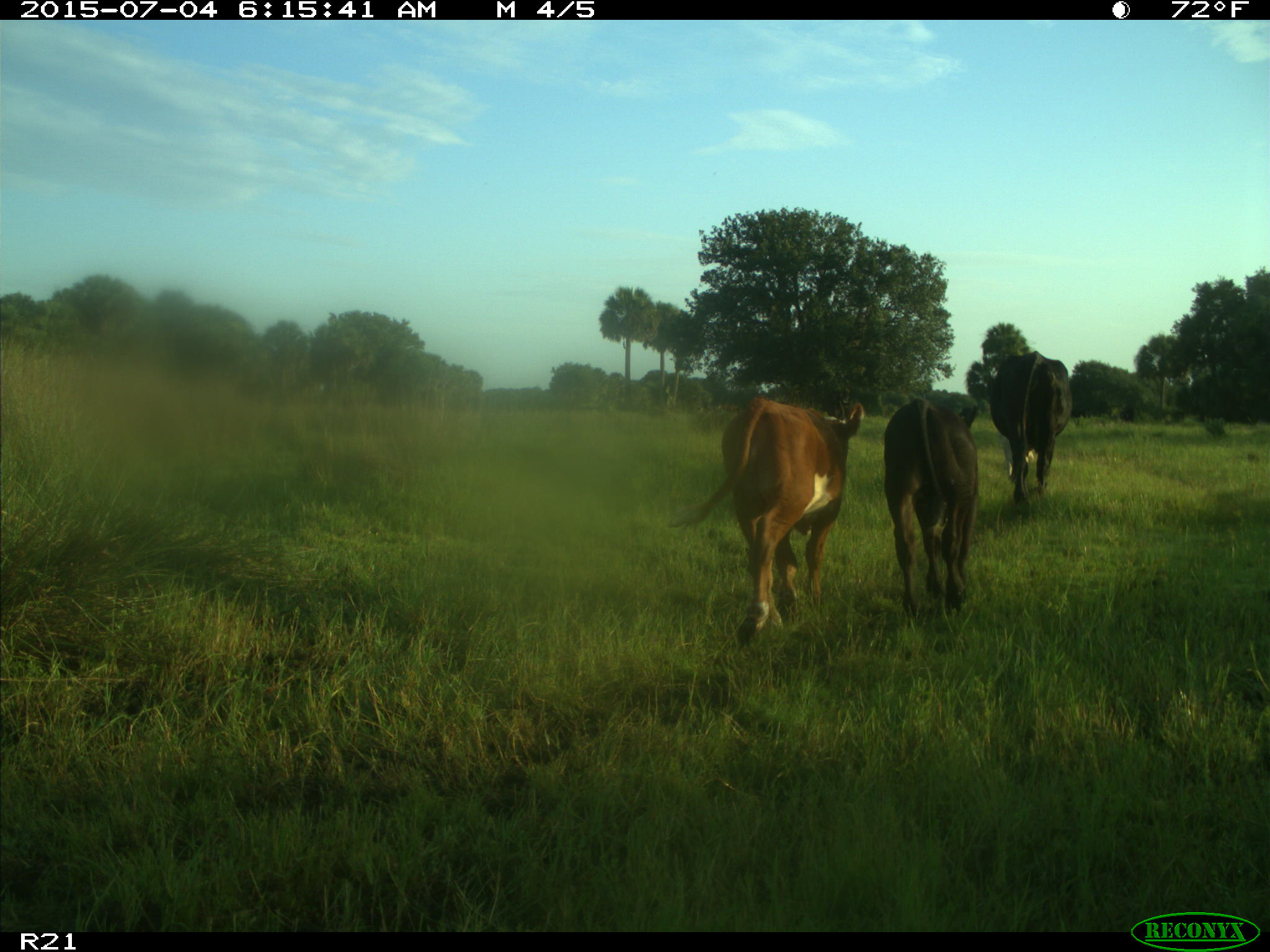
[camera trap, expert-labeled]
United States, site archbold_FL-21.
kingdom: Animalia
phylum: Chordata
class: Mammalia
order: Artiodactyla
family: Bovidae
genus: Bos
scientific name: Bos taurus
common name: domestic cow